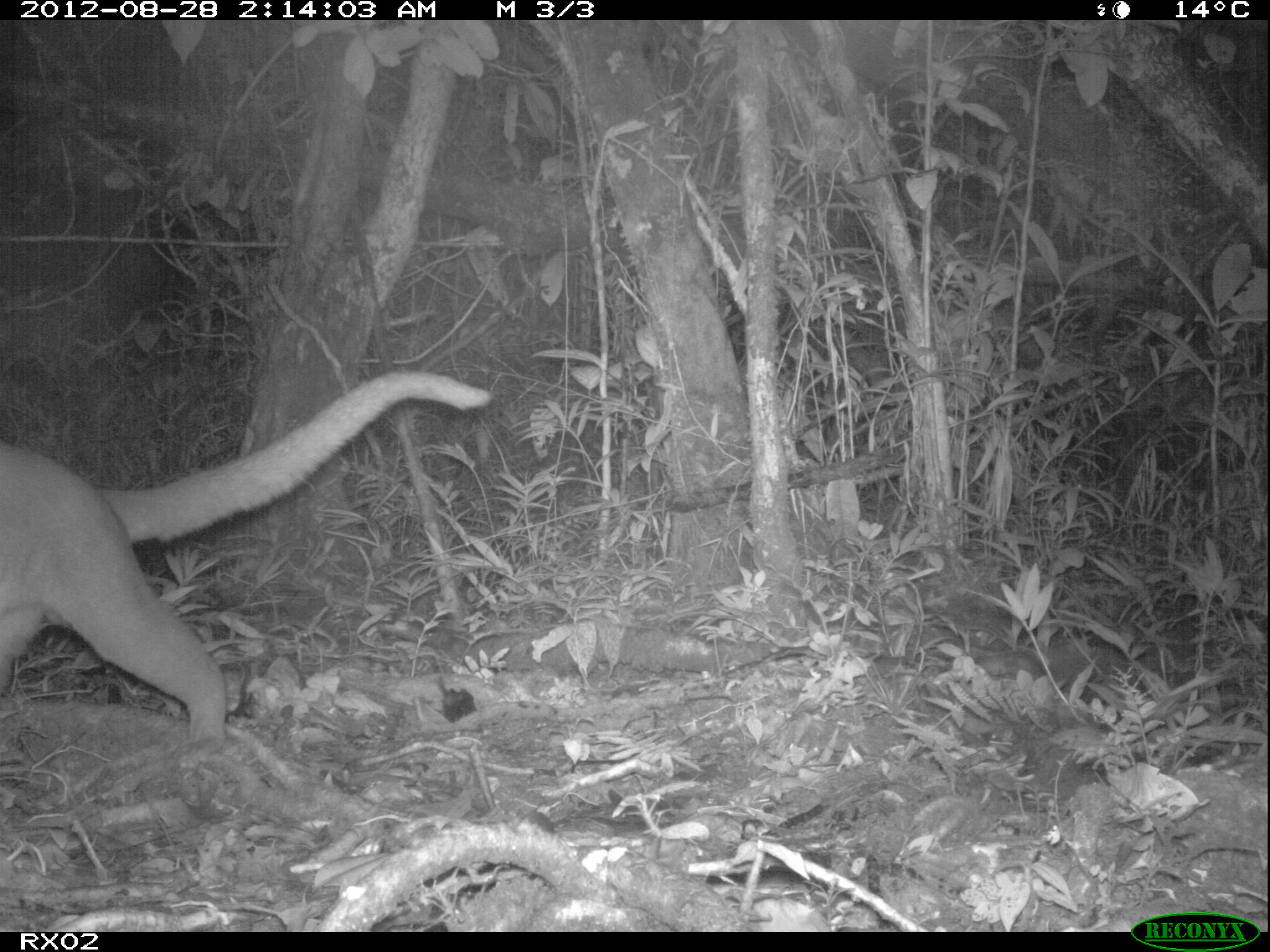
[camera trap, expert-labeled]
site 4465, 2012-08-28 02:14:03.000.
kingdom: Animalia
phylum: Chordata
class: Mammalia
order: Carnivora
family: Eupleridae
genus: Cryptoprocta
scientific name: Cryptoprocta ferox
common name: fossa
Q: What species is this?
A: Cryptoprocta ferox (fossa).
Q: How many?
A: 1.